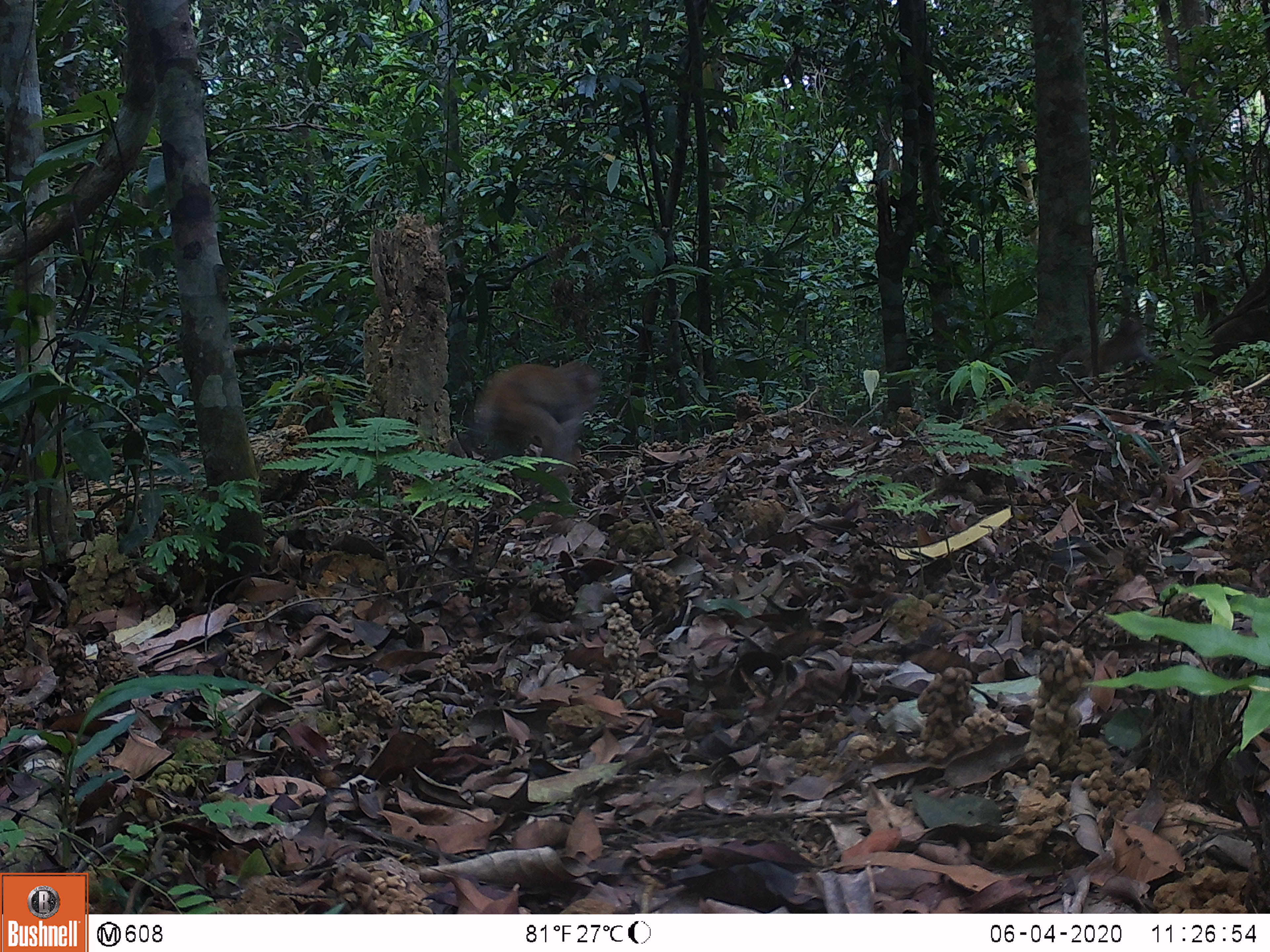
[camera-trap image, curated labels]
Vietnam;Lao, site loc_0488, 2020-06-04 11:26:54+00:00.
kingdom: Animalia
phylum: Chordata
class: Mammalia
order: Primates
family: Cercopithecidae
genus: Macaca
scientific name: Macaca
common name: macaques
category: assam or rhesus macaque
Assam or rhesus macaque (macaques) (Macaca). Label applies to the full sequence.